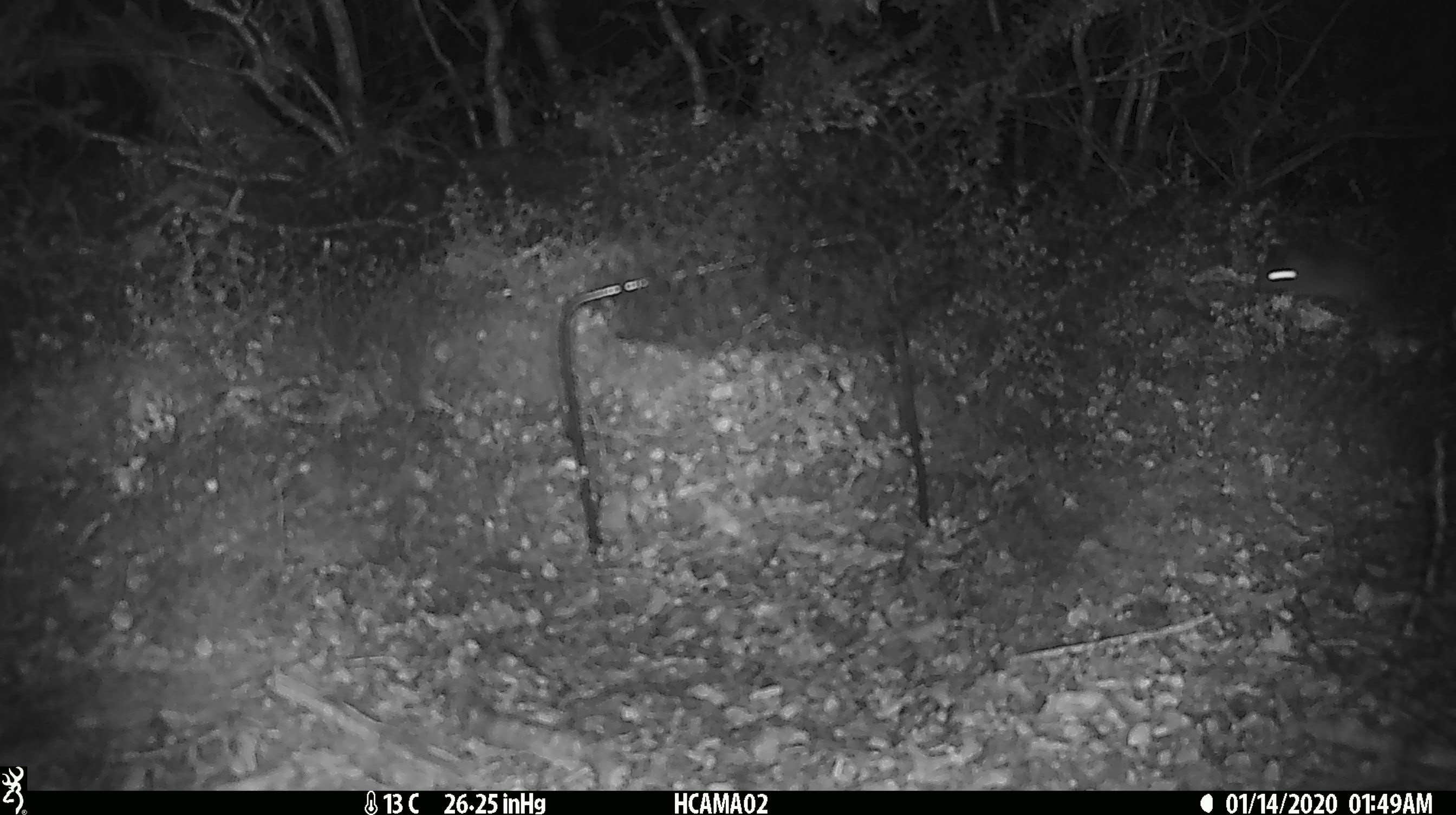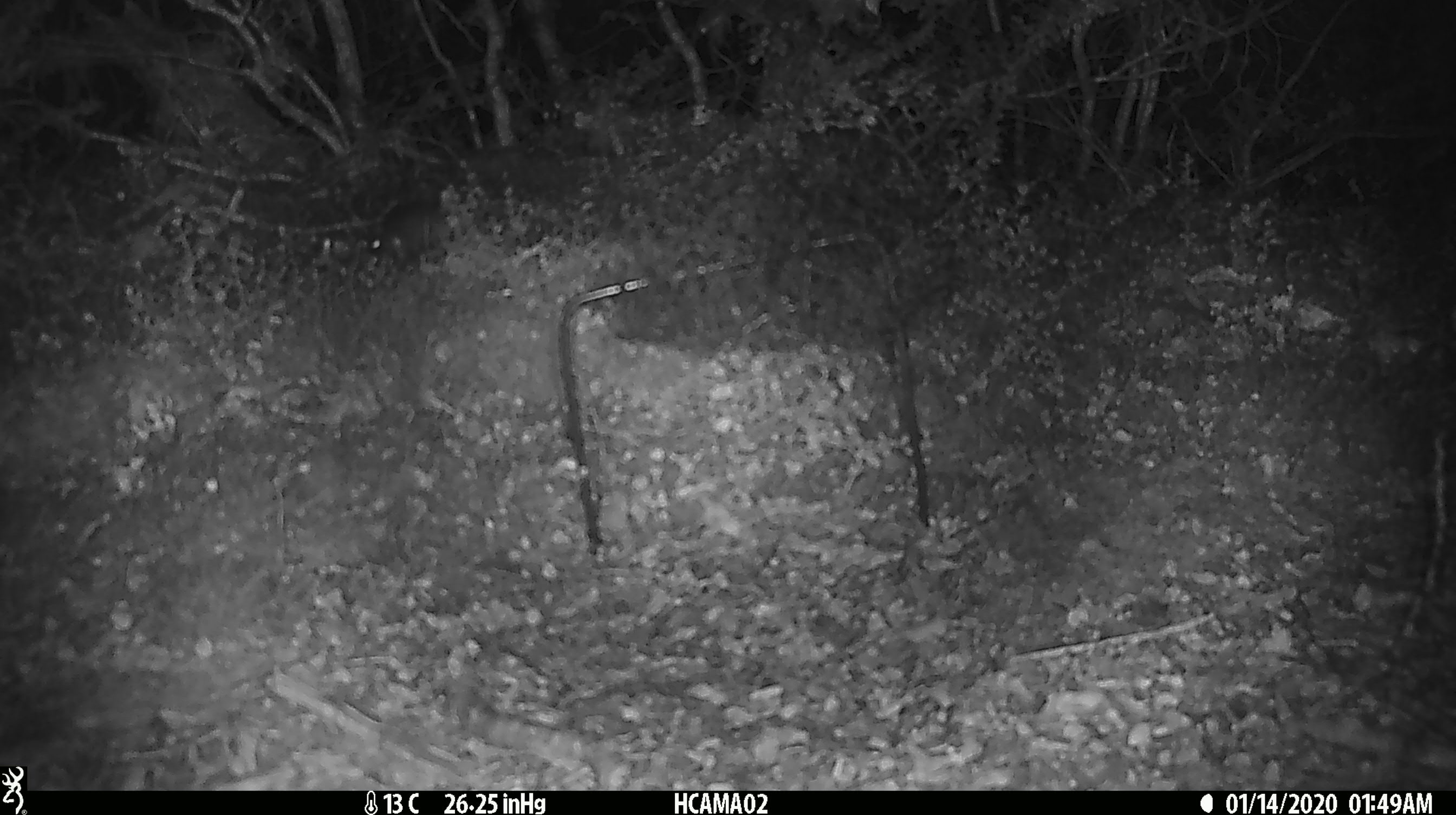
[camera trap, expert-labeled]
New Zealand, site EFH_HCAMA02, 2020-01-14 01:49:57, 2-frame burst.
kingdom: Animalia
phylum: Chordata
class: Mammalia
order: Rodentia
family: Muridae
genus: Mus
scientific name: Mus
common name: mouse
Mouse (Mus).